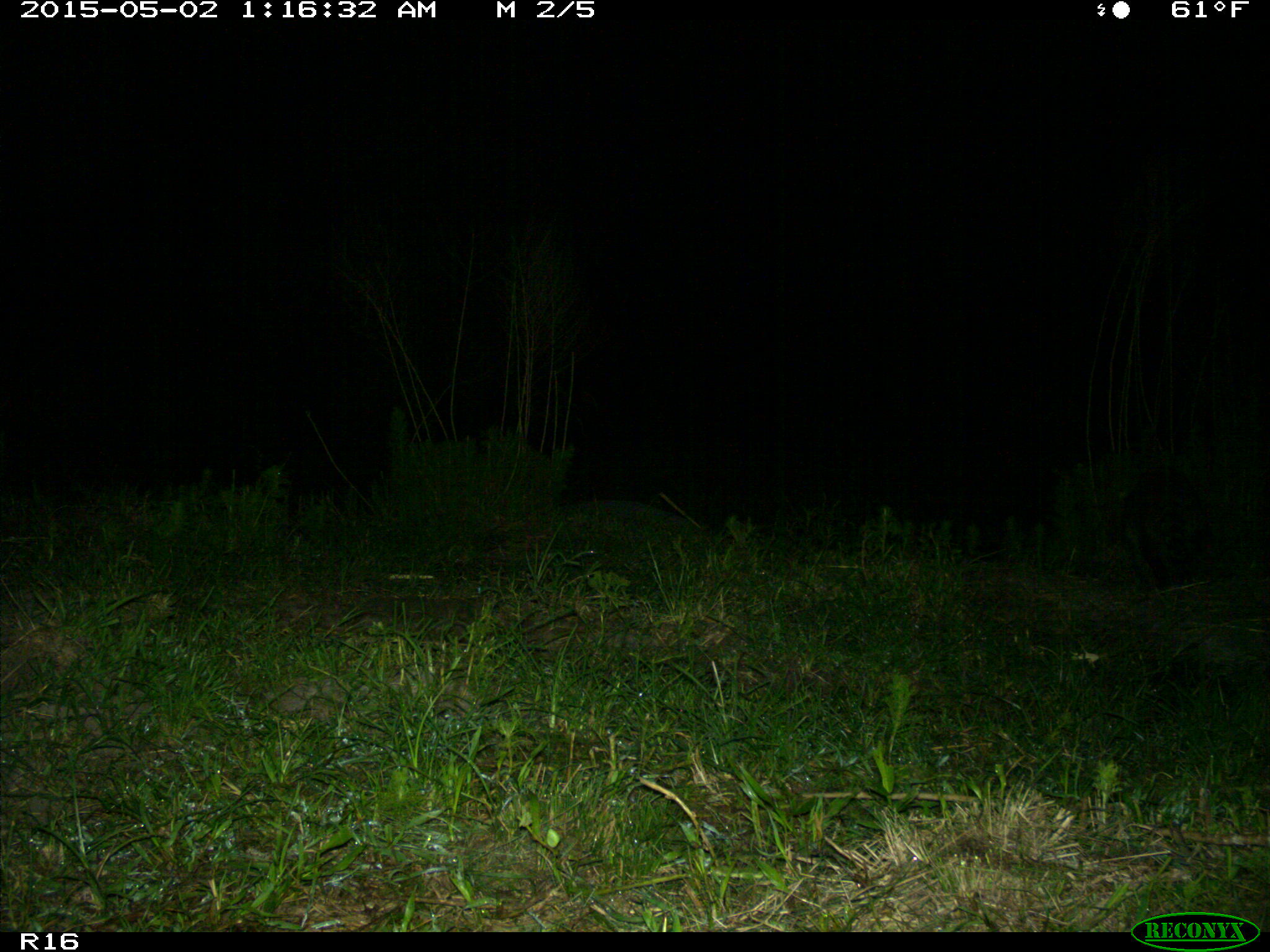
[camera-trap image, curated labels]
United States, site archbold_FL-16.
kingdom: Animalia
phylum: Chordata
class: Mammalia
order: Carnivora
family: Procyonidae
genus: Procyon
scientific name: Procyon lotor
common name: common raccoon